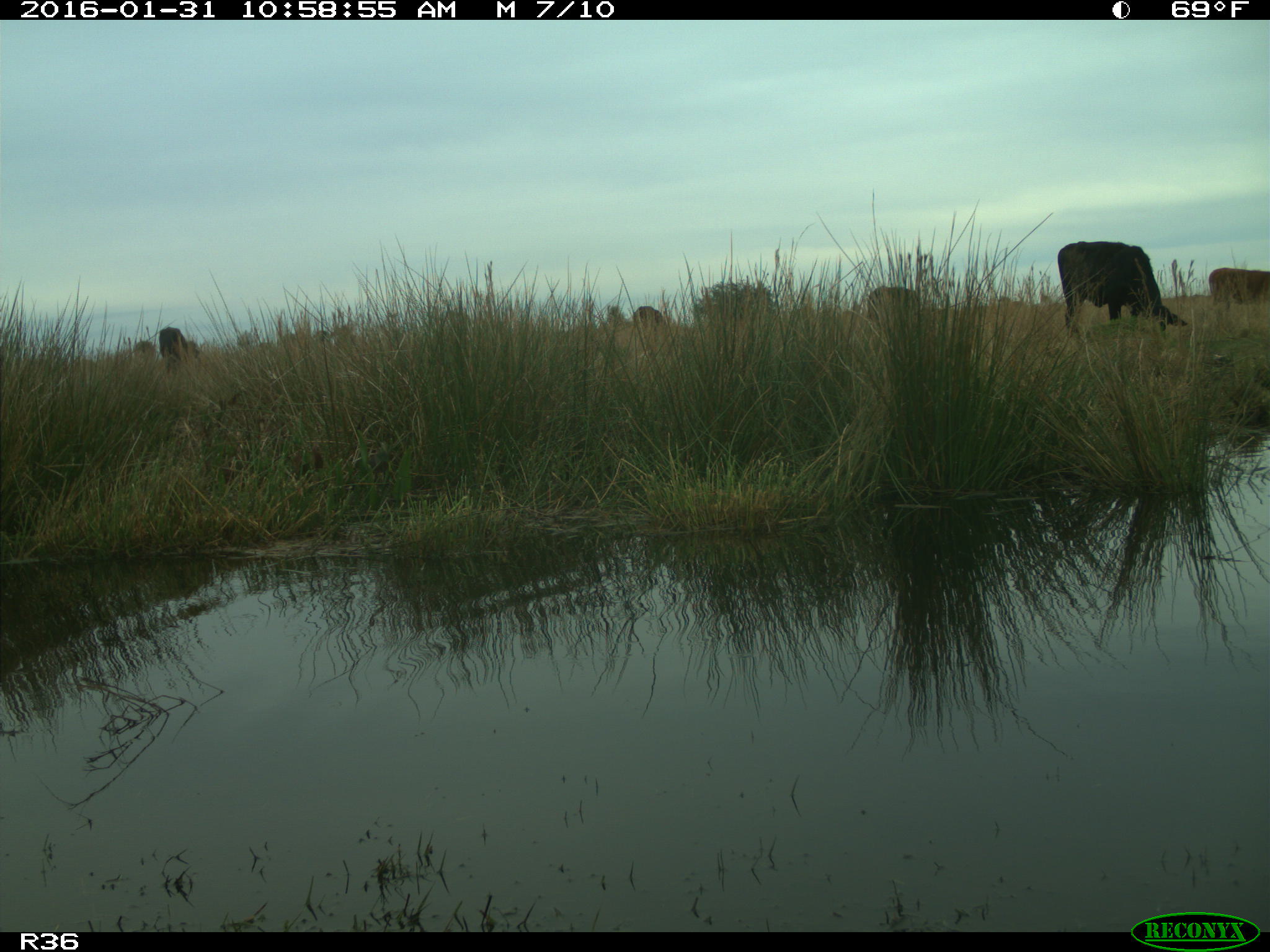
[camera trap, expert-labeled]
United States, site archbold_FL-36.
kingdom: Animalia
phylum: Chordata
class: Mammalia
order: Artiodactyla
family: Bovidae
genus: Bos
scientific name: Bos taurus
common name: domestic cow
Bos taurus (domestic cow).